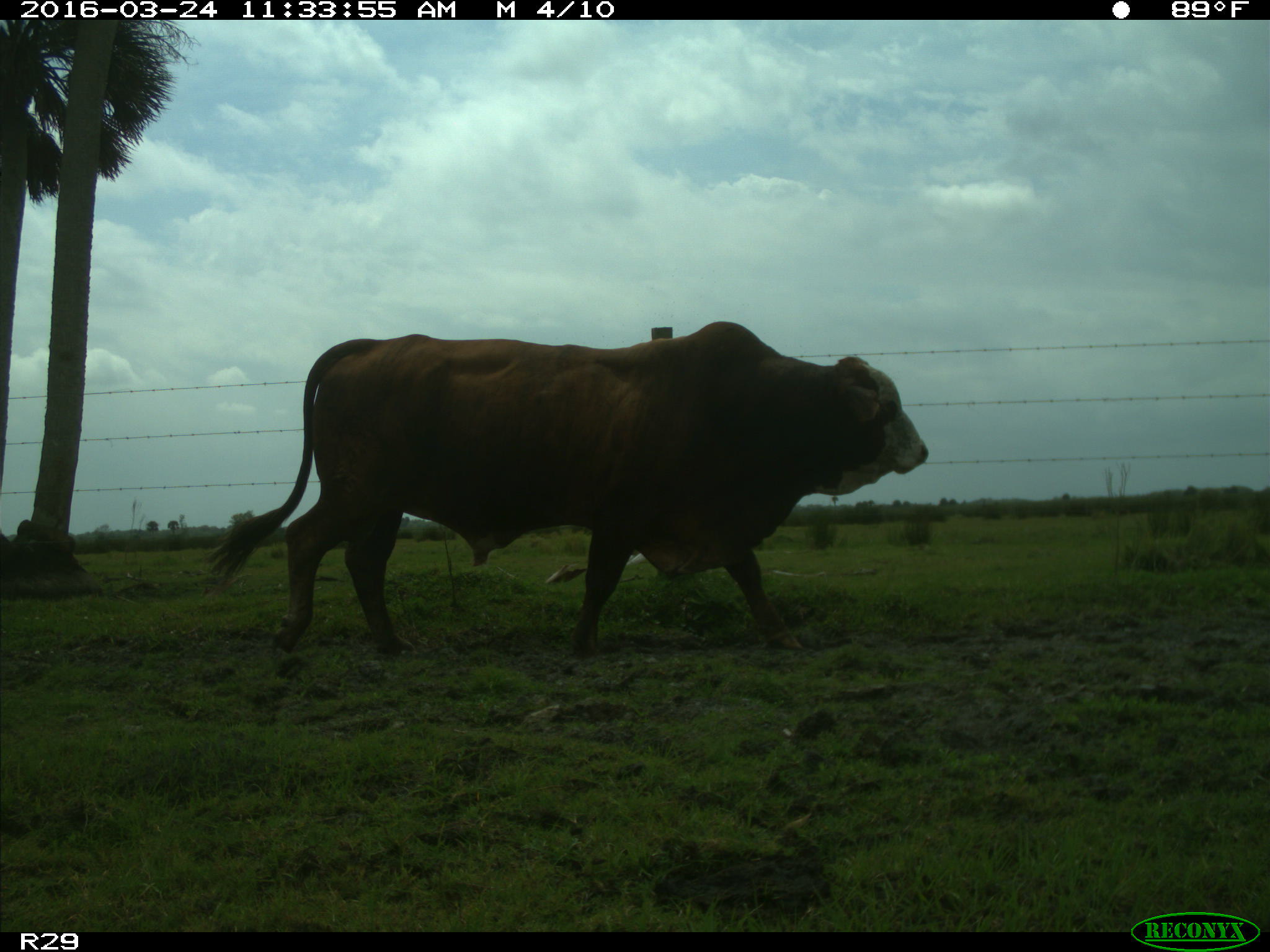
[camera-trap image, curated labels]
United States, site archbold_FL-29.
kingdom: Animalia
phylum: Chordata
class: Mammalia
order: Artiodactyla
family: Bovidae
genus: Bos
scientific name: Bos taurus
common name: domestic cow